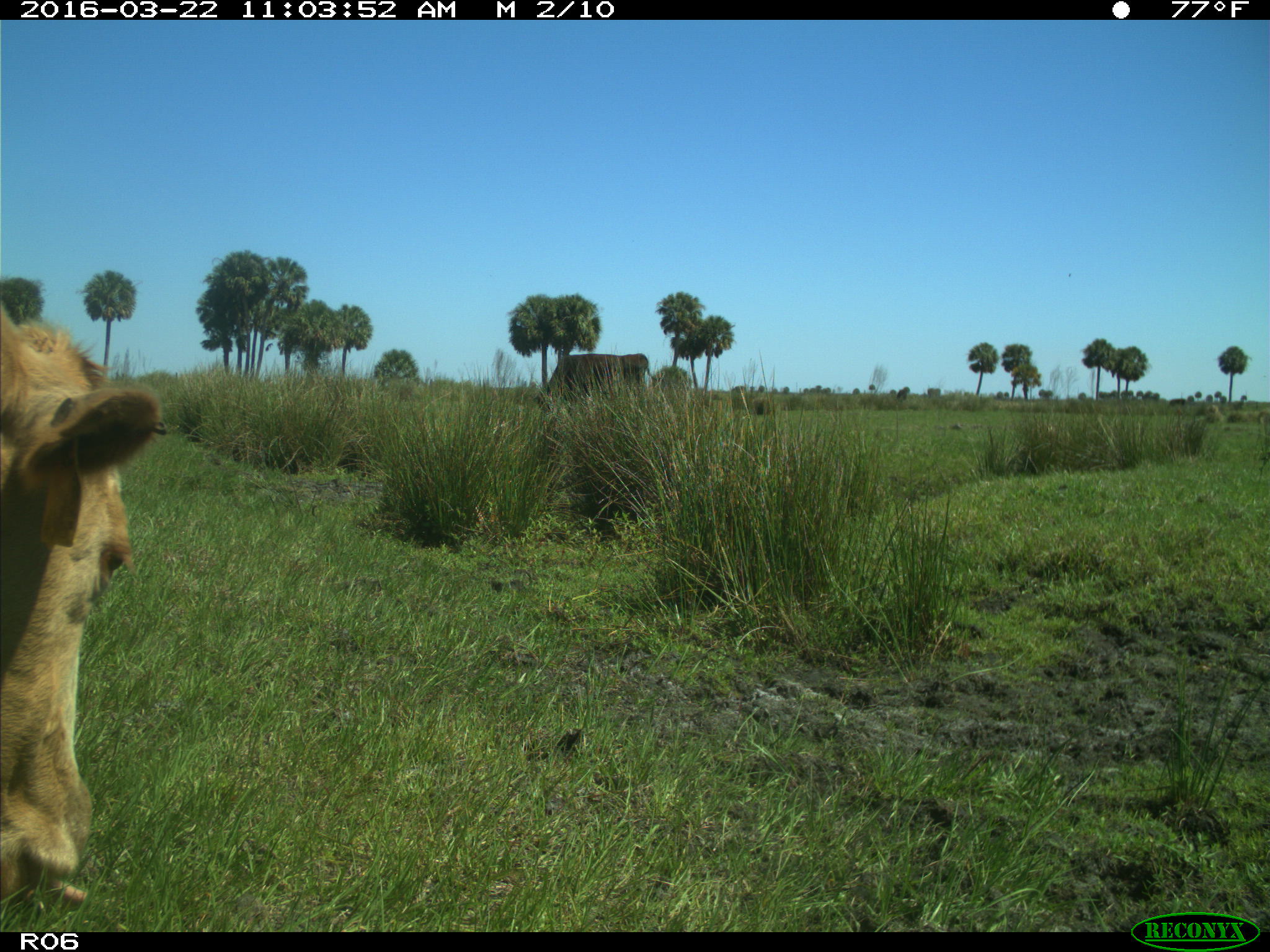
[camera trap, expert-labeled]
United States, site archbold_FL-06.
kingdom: Animalia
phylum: Chordata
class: Mammalia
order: Artiodactyla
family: Bovidae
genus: Bos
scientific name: Bos taurus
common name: domestic cow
Bos taurus (domestic cow).